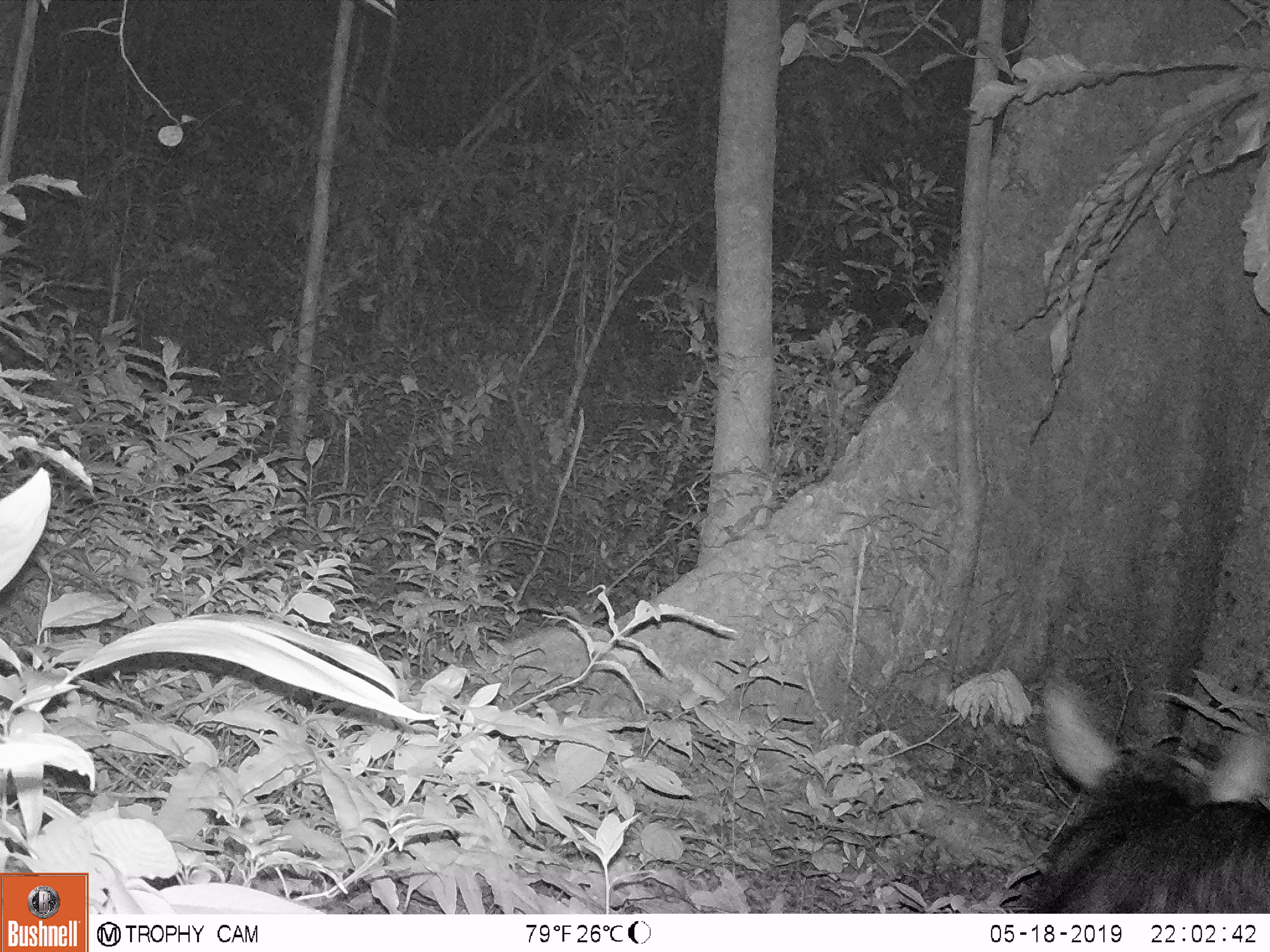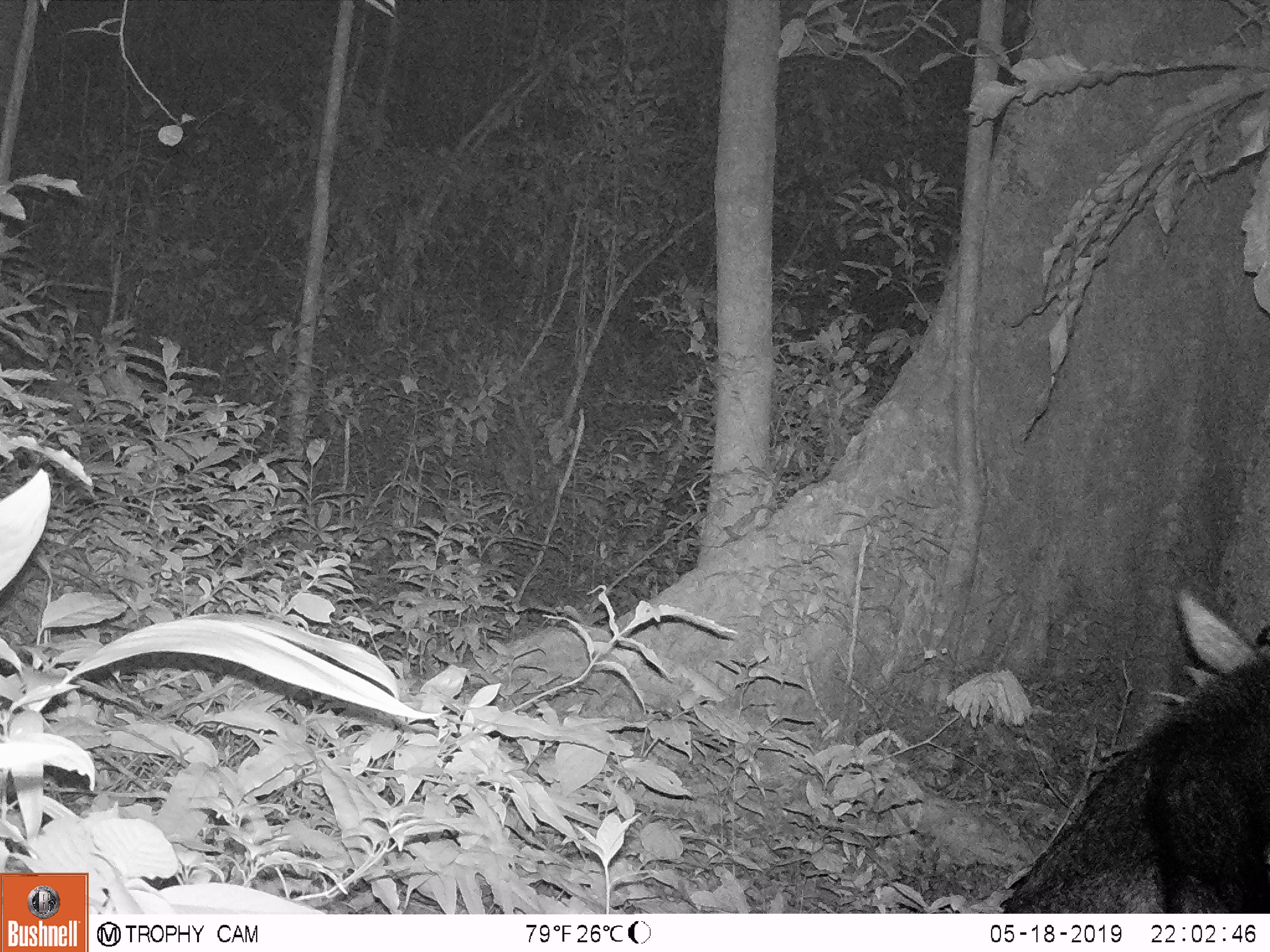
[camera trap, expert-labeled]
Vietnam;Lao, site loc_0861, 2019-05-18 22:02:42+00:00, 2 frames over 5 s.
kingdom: Animalia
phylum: Chordata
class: Mammalia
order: Artiodactyla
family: Bovidae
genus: Capricornis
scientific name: Capricornis sumatraensis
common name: chinese serow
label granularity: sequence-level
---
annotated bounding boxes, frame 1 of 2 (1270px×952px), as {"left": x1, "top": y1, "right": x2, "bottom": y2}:
chinese serow: {"left": 1025, "top": 668, "right": 1270, "bottom": 913}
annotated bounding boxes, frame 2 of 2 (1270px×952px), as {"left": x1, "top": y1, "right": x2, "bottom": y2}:
chinese serow: {"left": 999, "top": 586, "right": 1270, "bottom": 912}